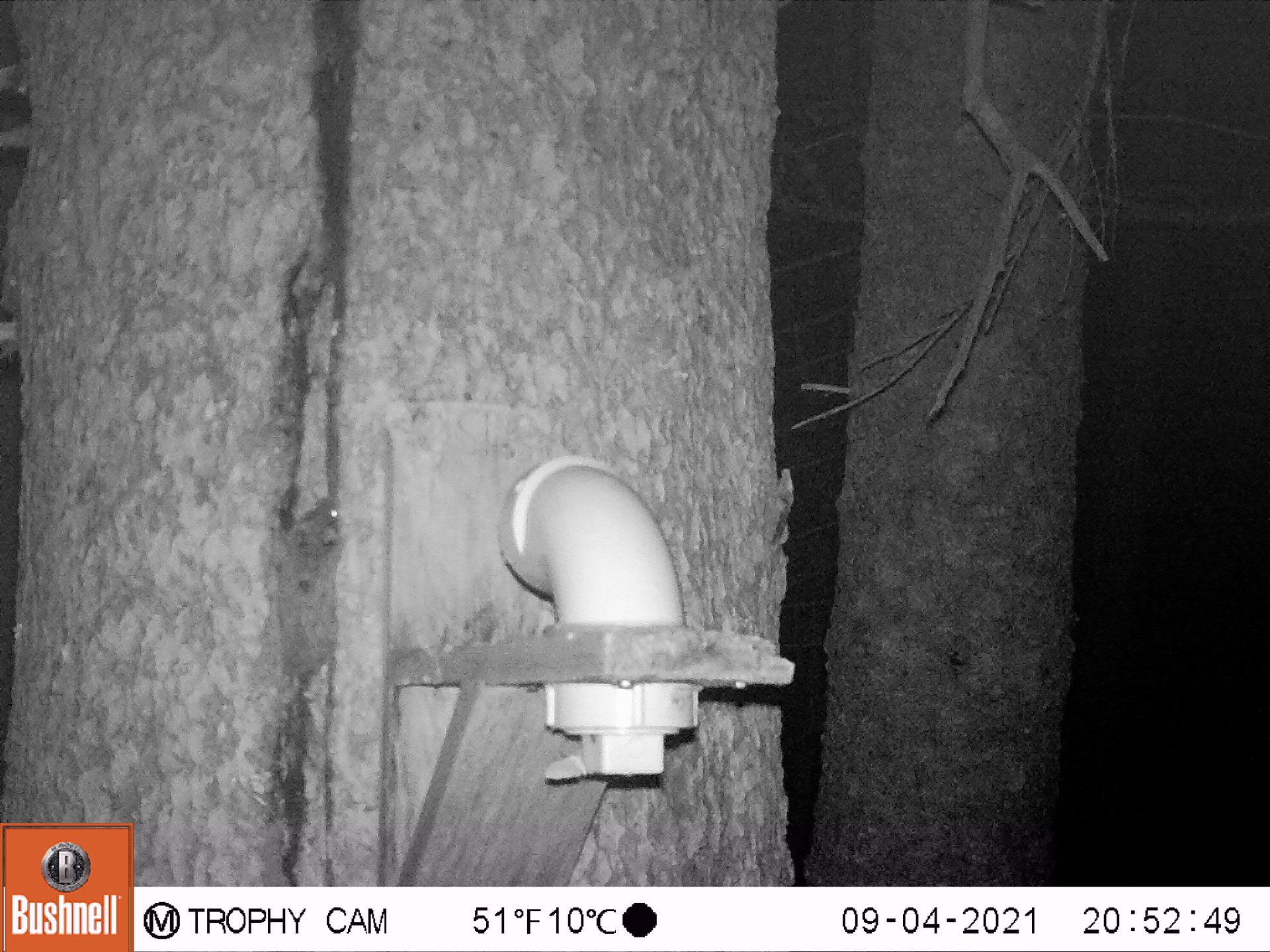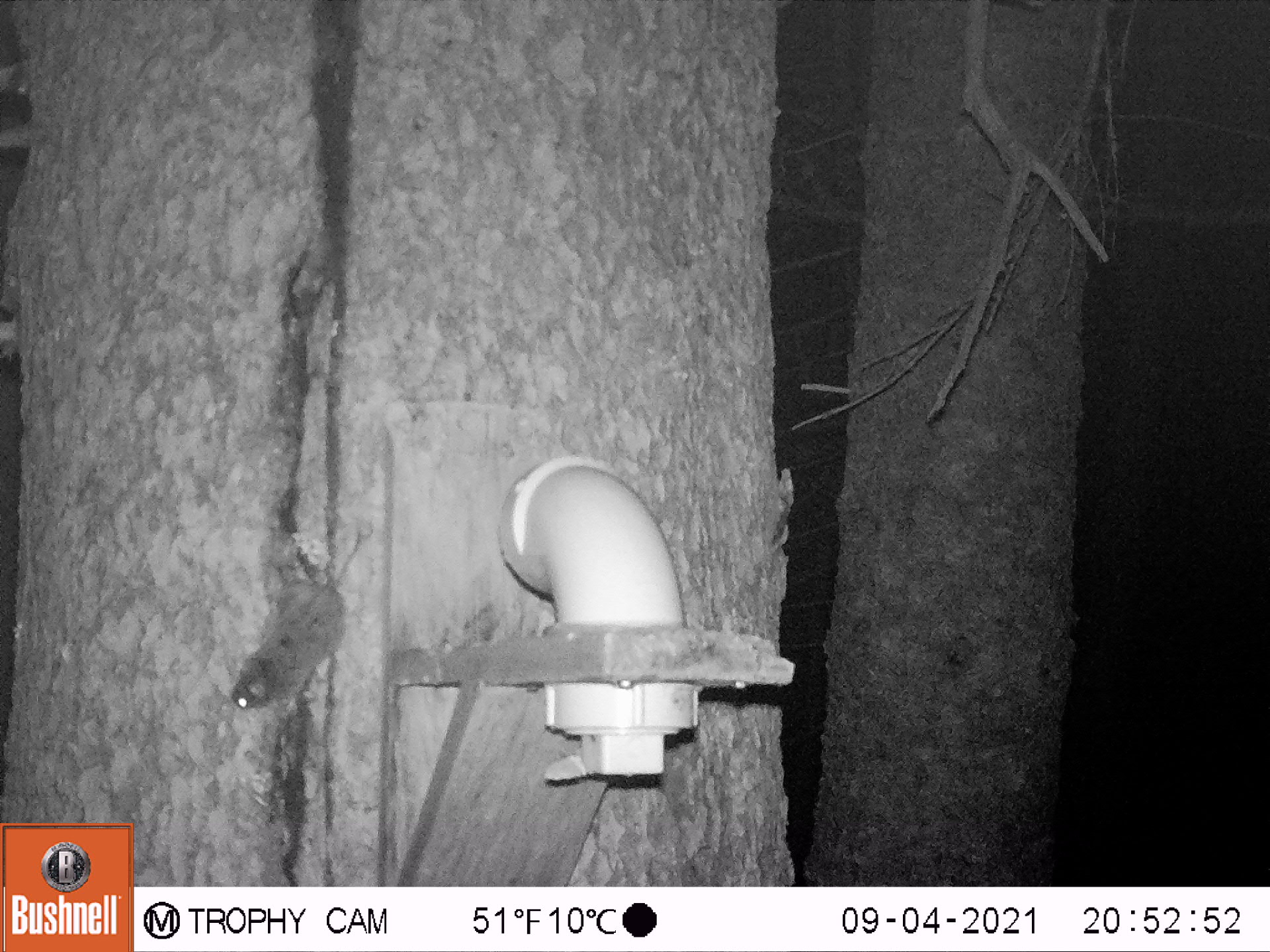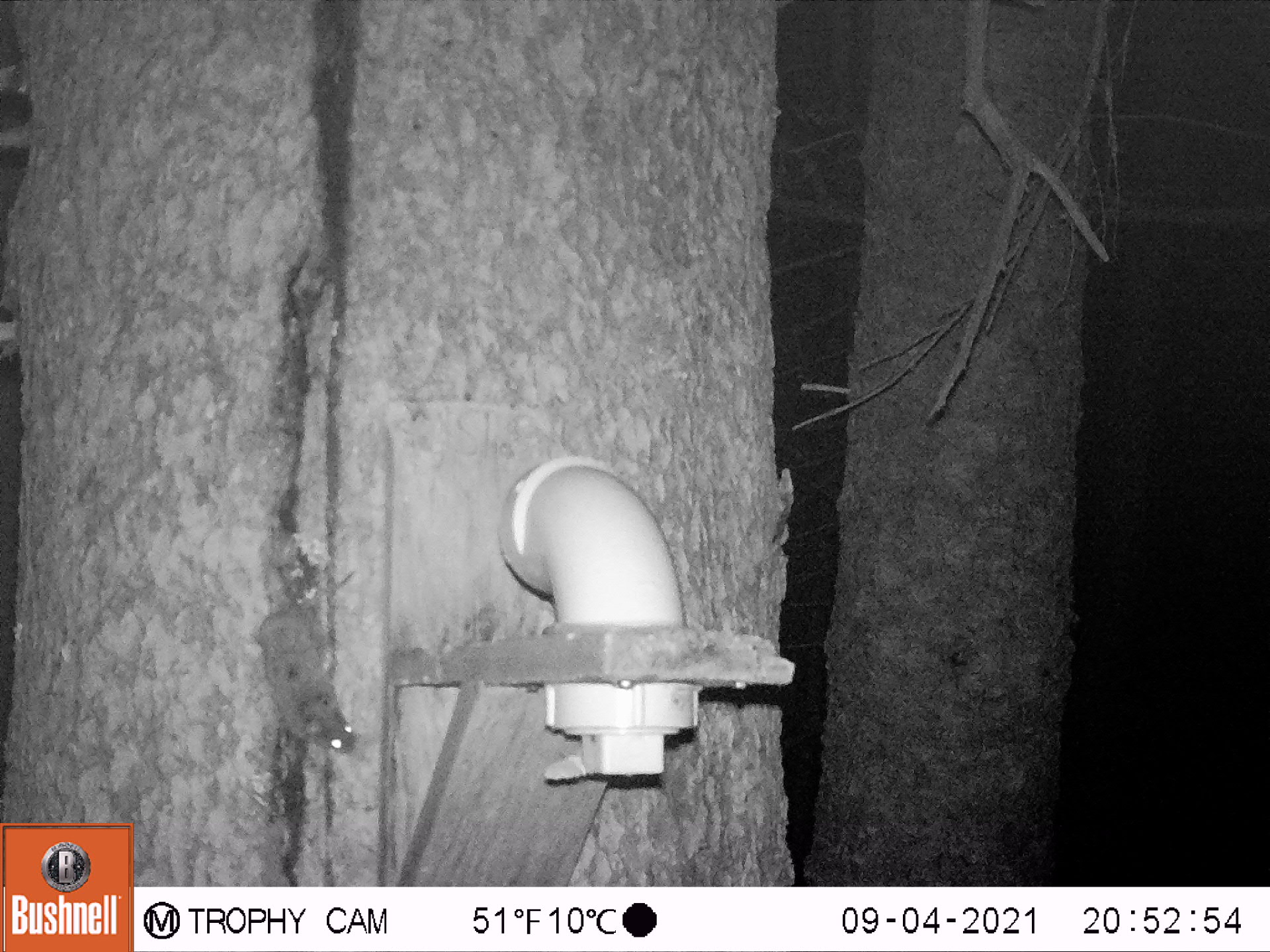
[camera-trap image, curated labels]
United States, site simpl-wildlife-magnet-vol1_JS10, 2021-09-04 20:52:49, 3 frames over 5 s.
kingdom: Animalia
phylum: Chordata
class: Mammalia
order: Rodentia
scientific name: Rodentia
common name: mouse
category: mouse sp.